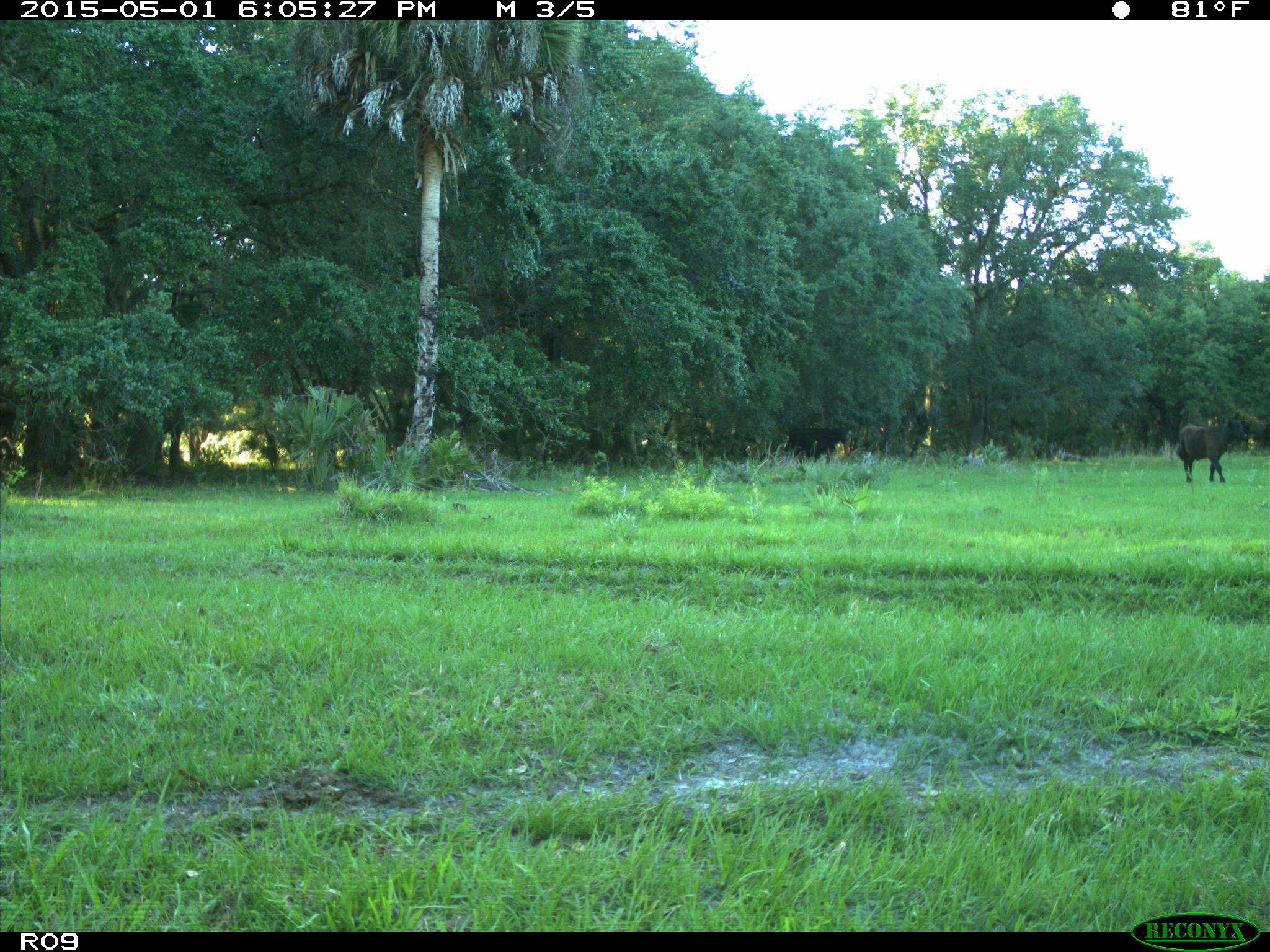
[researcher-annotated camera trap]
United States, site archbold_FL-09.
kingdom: Animalia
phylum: Chordata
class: Mammalia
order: Artiodactyla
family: Bovidae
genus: Bos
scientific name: Bos taurus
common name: domestic cow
Bos taurus (domestic cow).